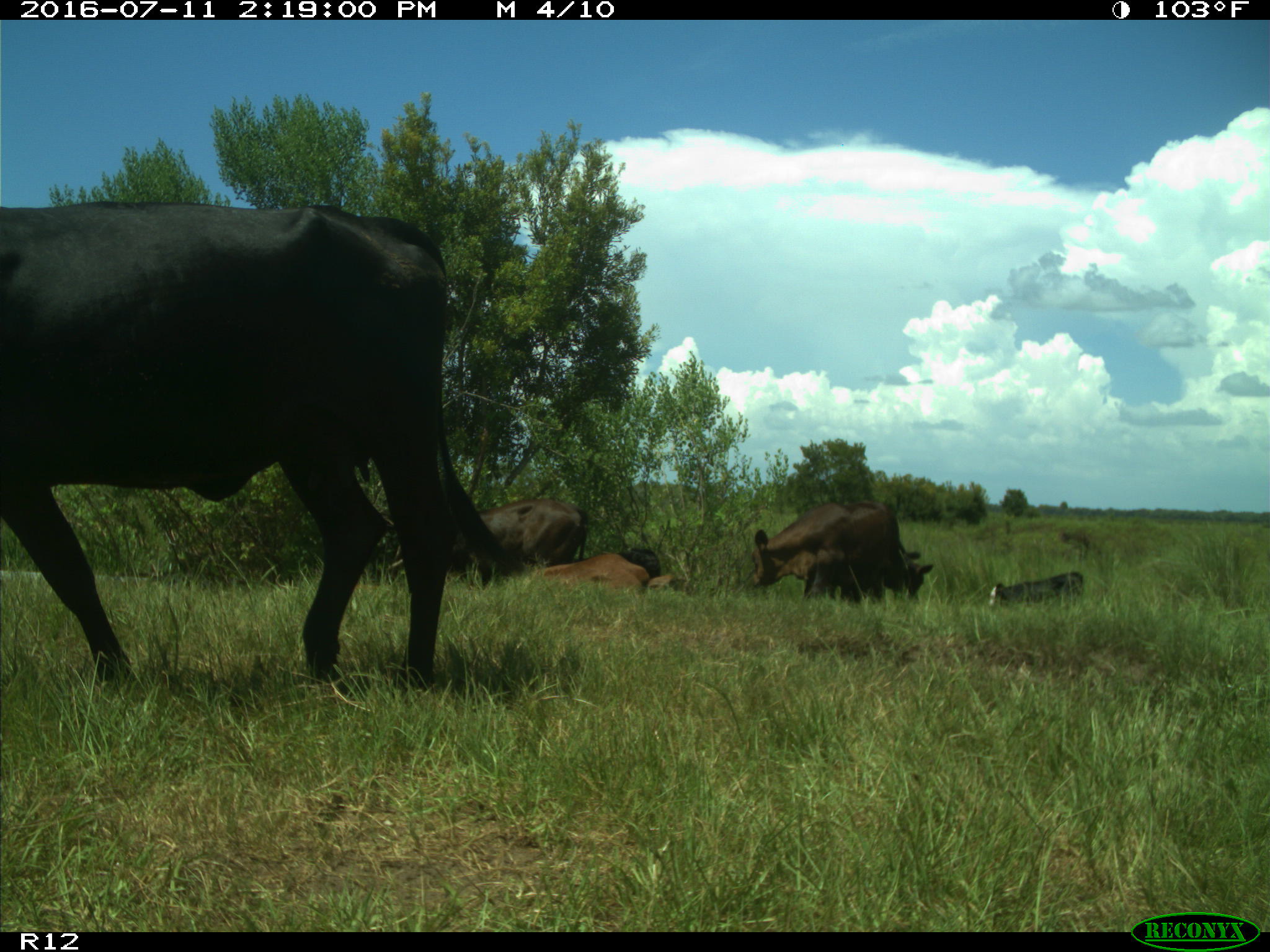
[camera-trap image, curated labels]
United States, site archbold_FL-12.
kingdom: Animalia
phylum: Chordata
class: Mammalia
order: Artiodactyla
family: Bovidae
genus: Bos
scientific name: Bos taurus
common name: domestic cow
Bos taurus (domestic cow).